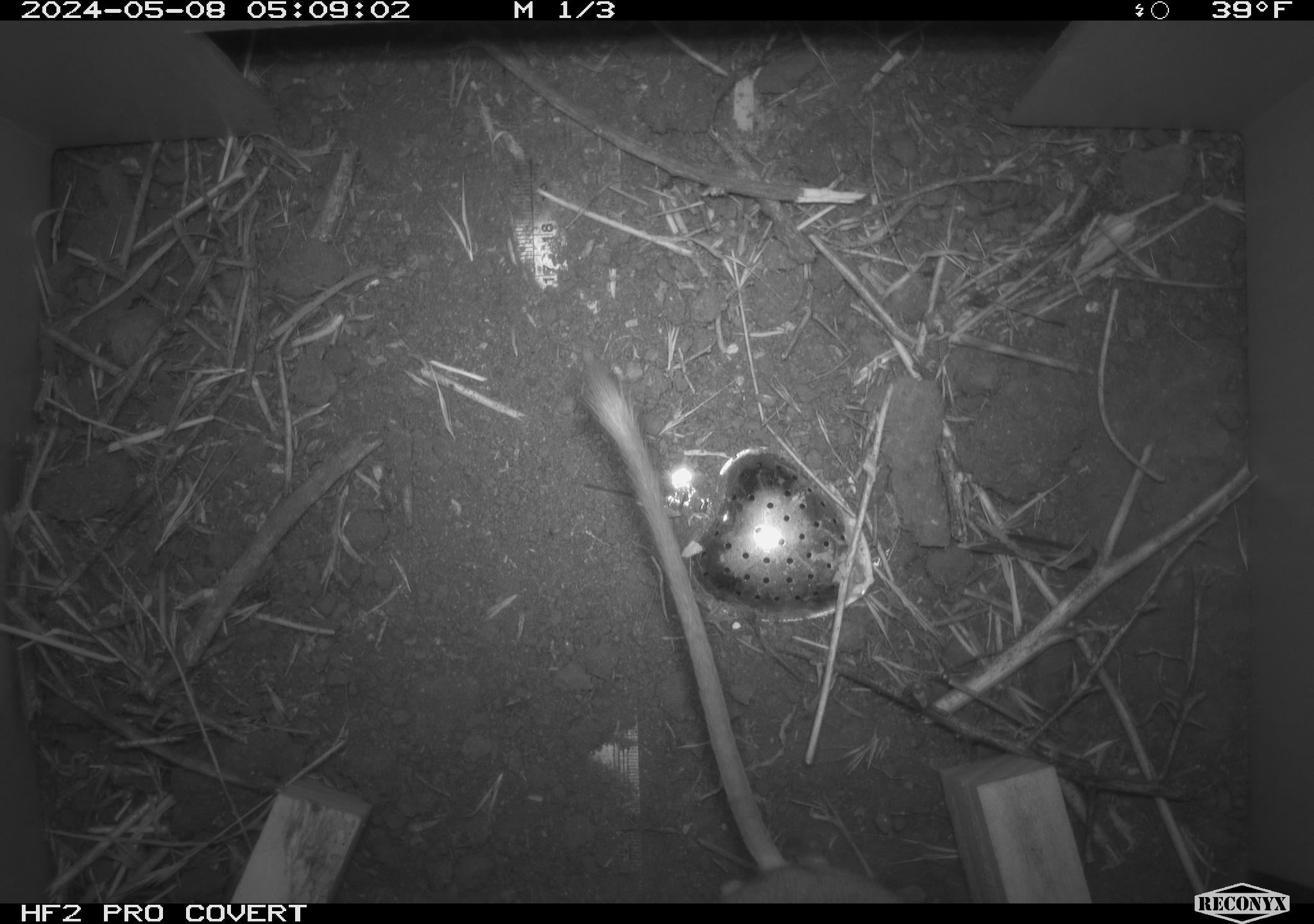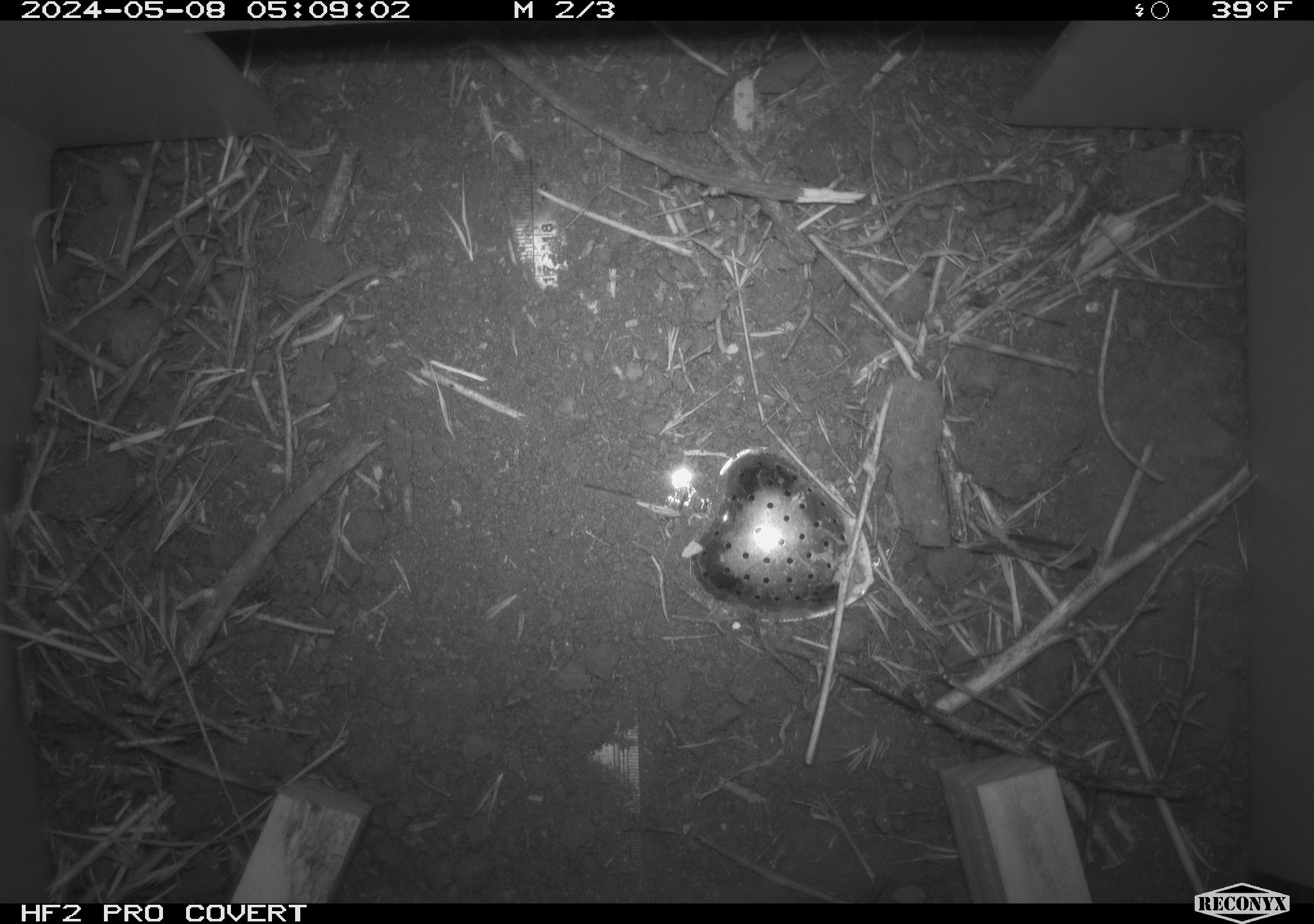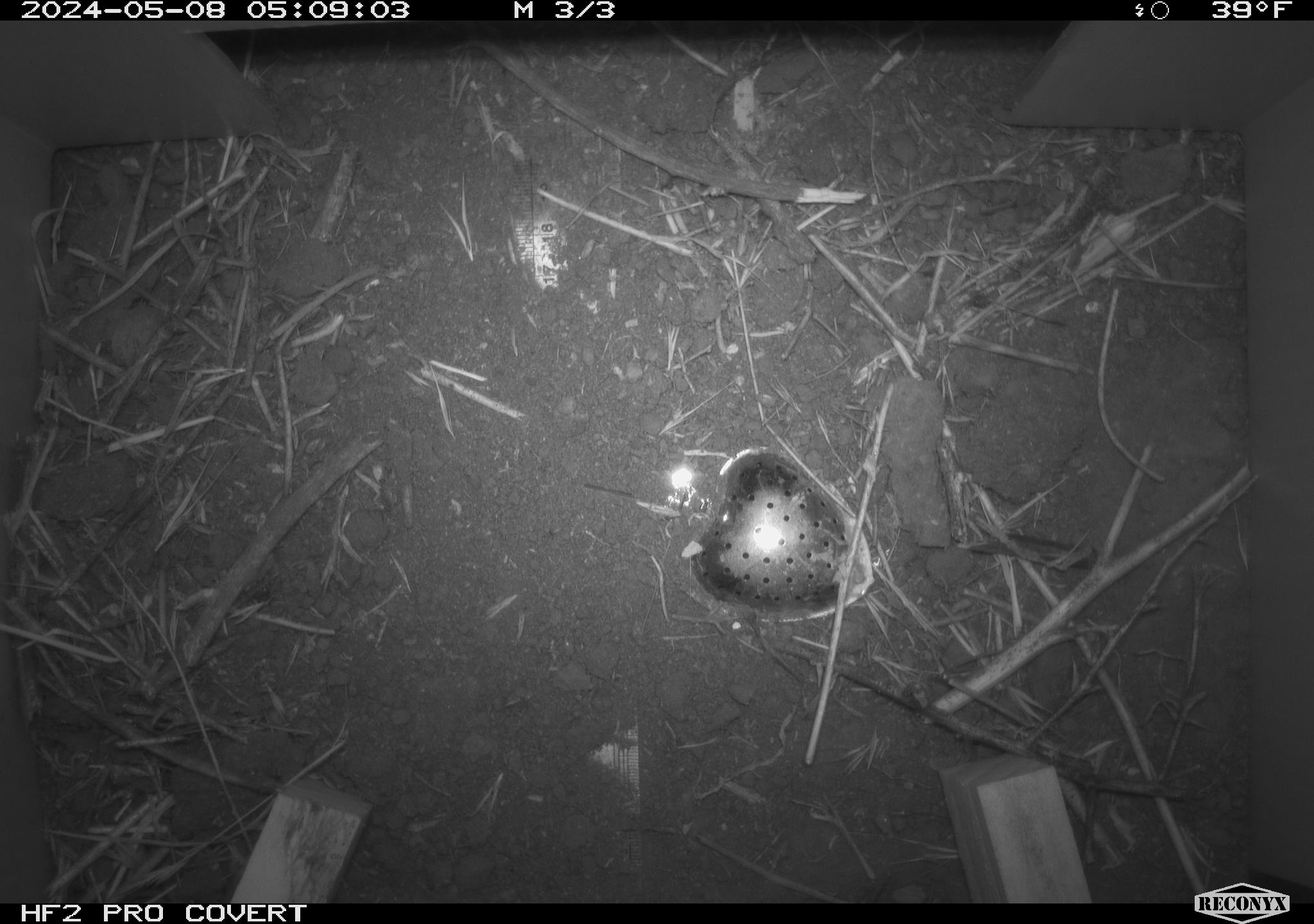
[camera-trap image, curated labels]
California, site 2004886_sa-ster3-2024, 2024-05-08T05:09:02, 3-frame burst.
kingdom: Animalia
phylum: Chordata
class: Mammalia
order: Rodentia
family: Heteromyidae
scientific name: Heteromyidae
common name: kangaroo rats and pocket mice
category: heteromyidae family